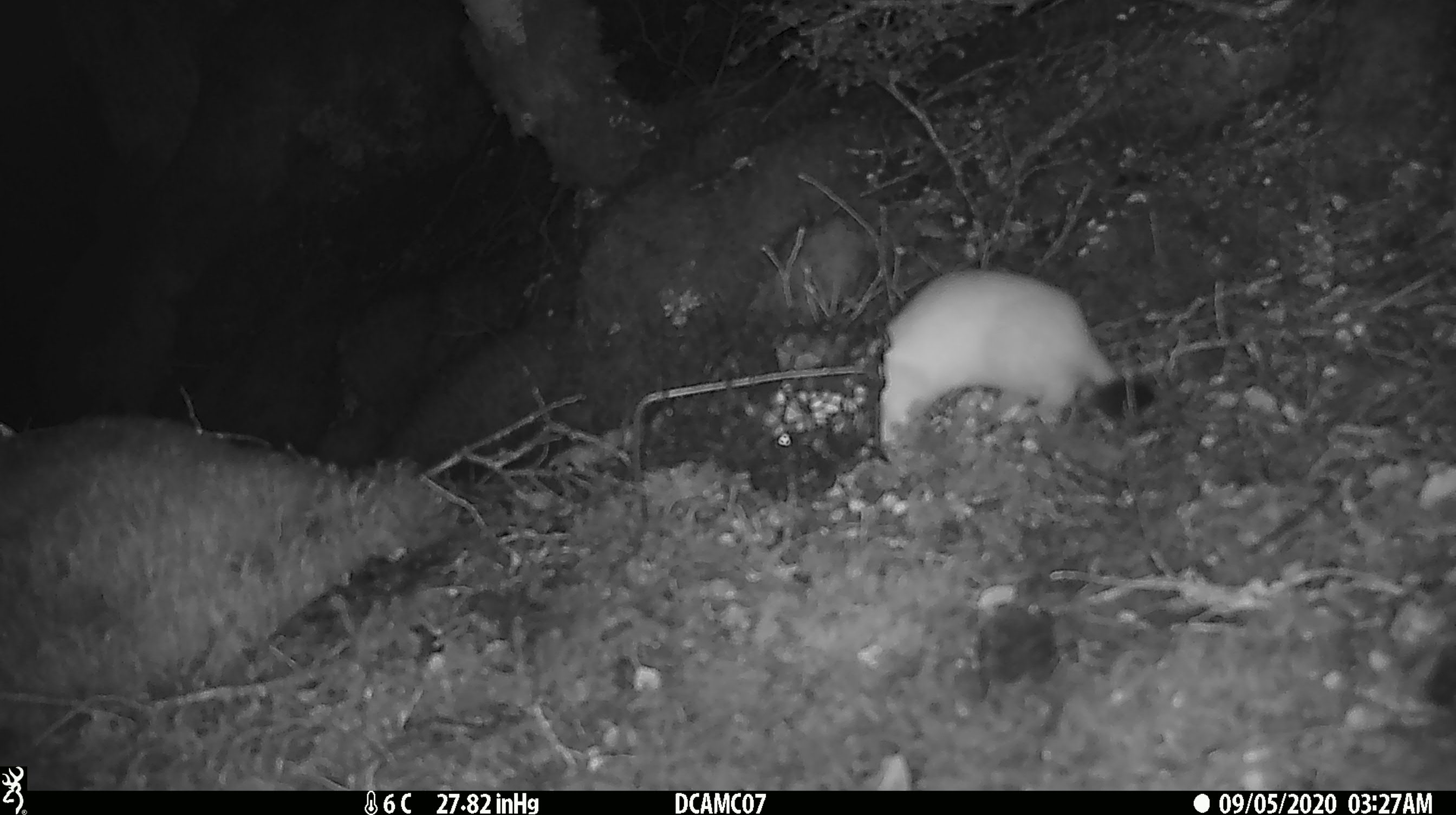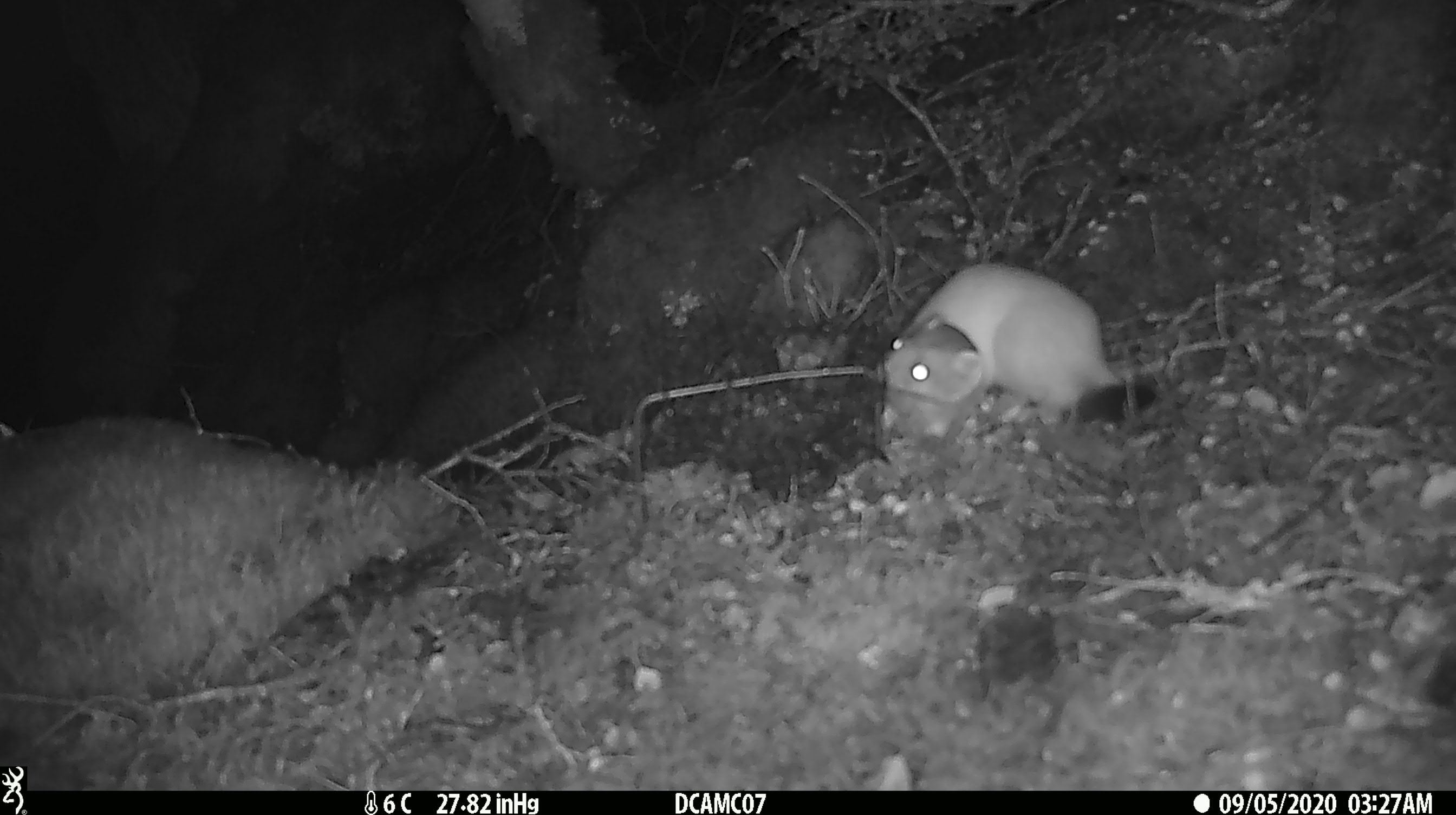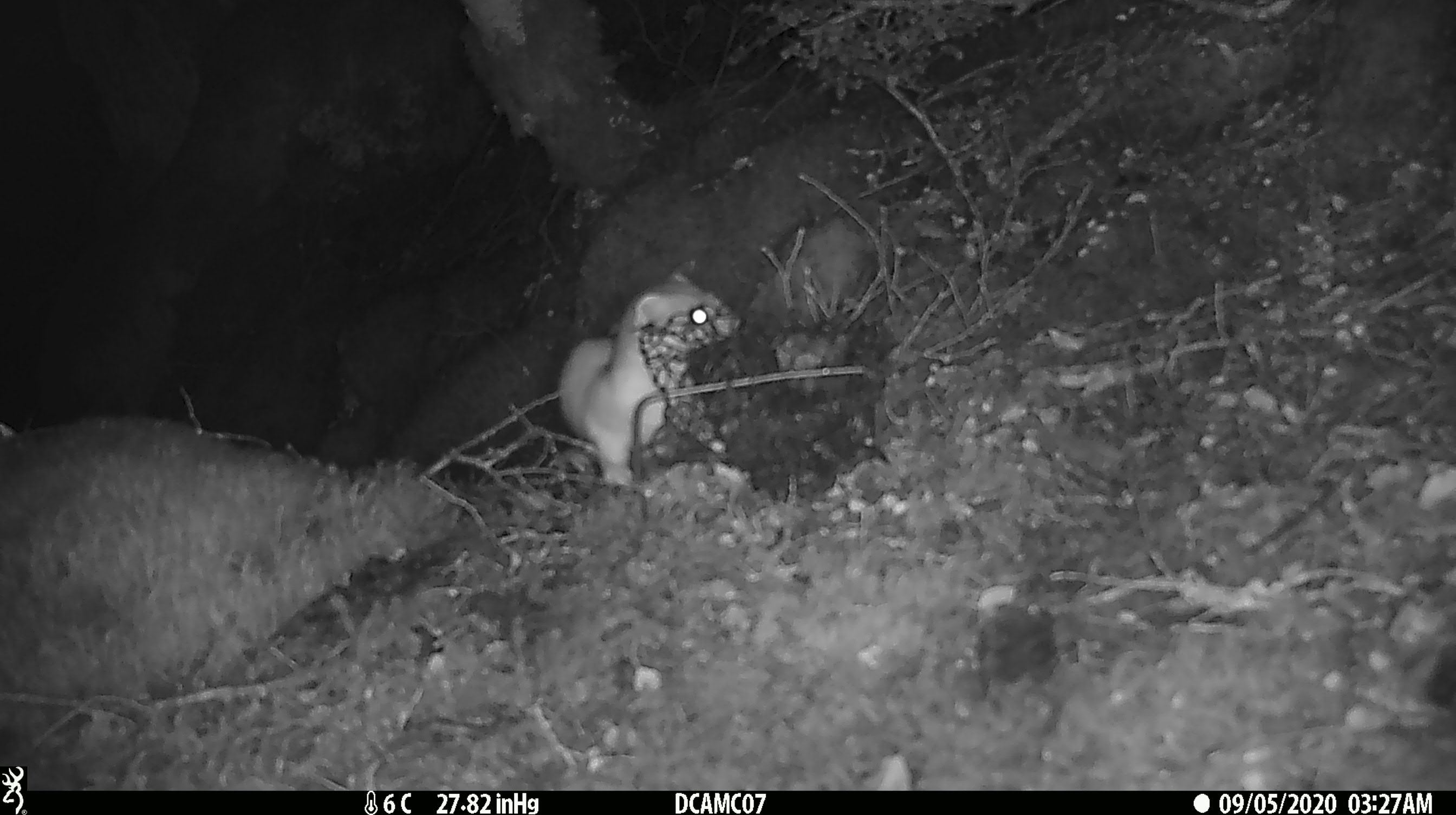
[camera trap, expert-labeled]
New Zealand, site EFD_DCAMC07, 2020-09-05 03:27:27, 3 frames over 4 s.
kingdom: Animalia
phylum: Chordata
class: Mammalia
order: Carnivora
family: Mustelidae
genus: Mustela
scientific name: Mustela erminea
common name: stoat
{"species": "stoat (Mustela erminea)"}